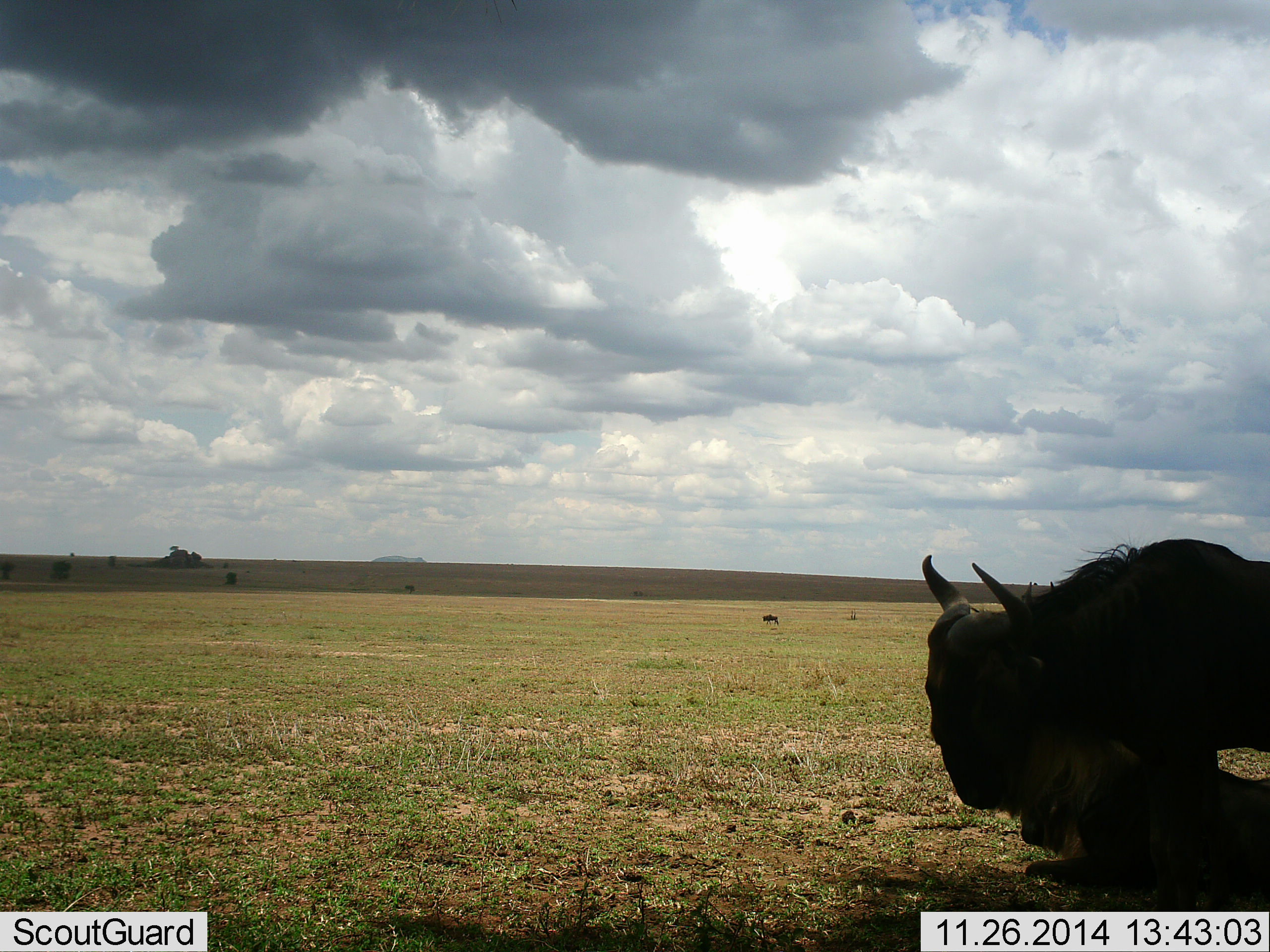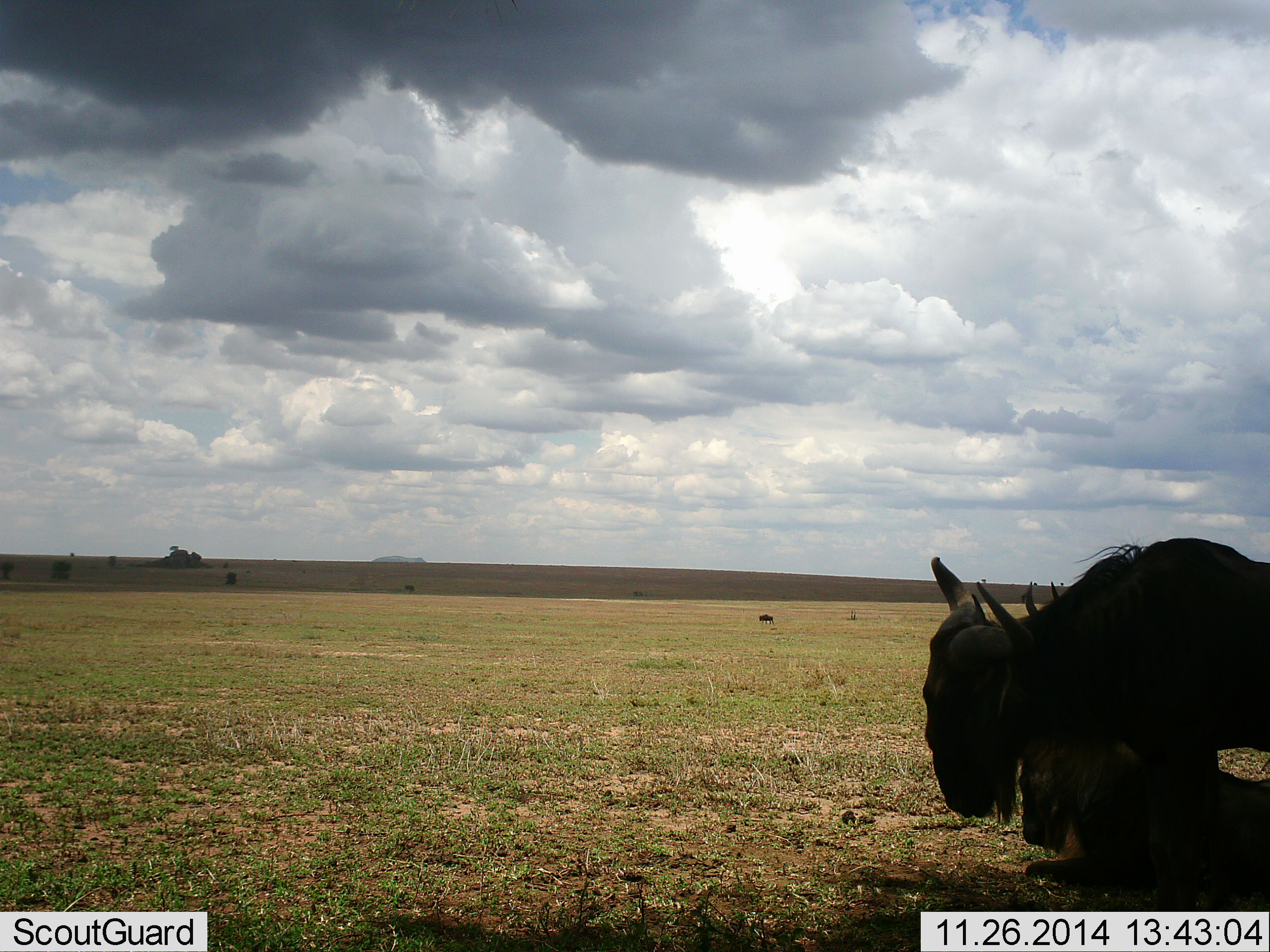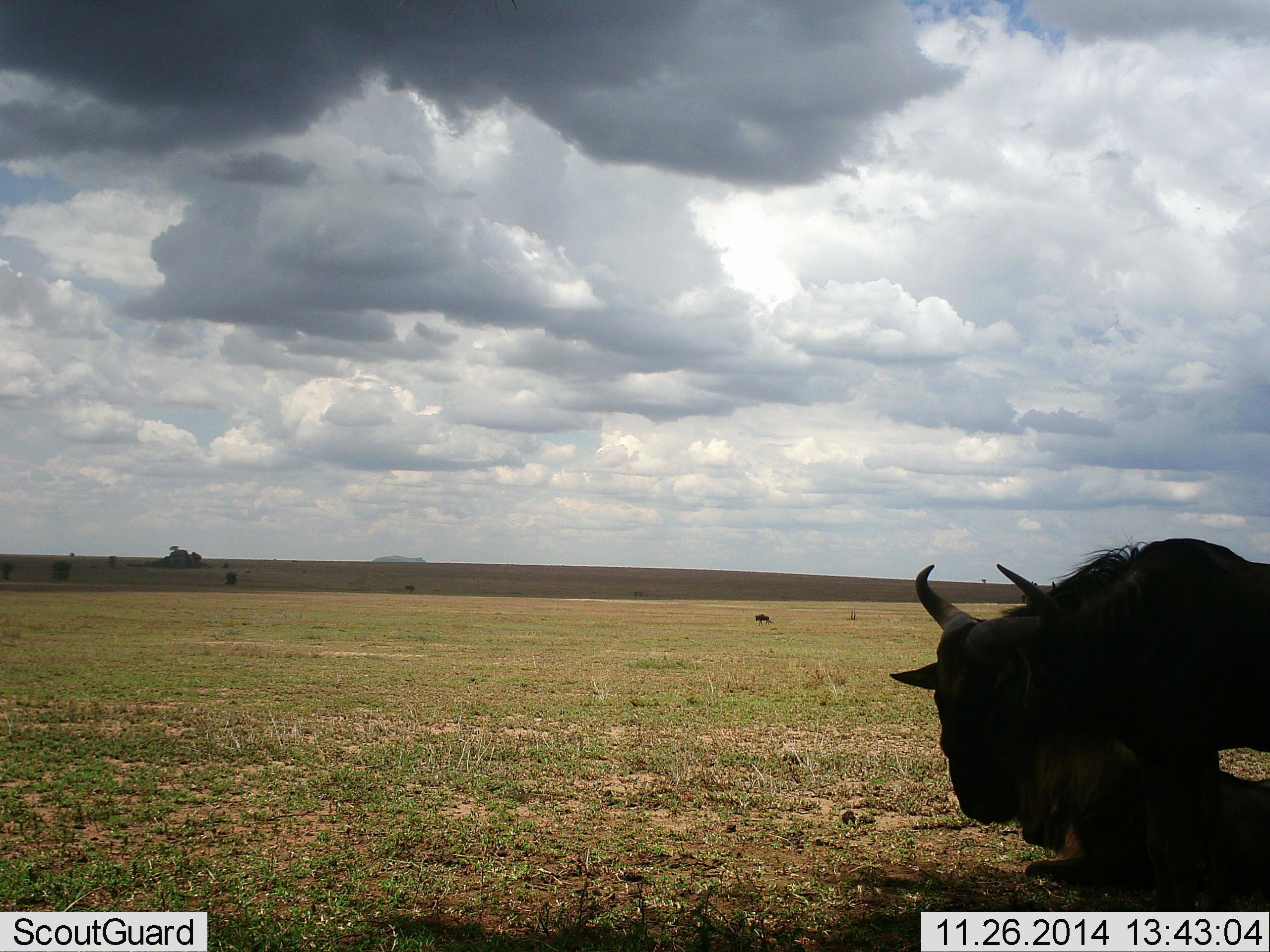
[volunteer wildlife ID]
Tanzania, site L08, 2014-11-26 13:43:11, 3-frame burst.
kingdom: Animalia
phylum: Chordata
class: Mammalia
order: Artiodactyla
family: Bovidae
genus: Connochaetes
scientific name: Connochaetes taurinus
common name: blue wildebeest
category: wildebeest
Wildebeest (blue wildebeest) (Connochaetes taurinus), count 2. Behavior (volunteer vote fractions): standing 30%, resting 80%, moving 50%, interacting 20%. Young present (vote fraction): 20%. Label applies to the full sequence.